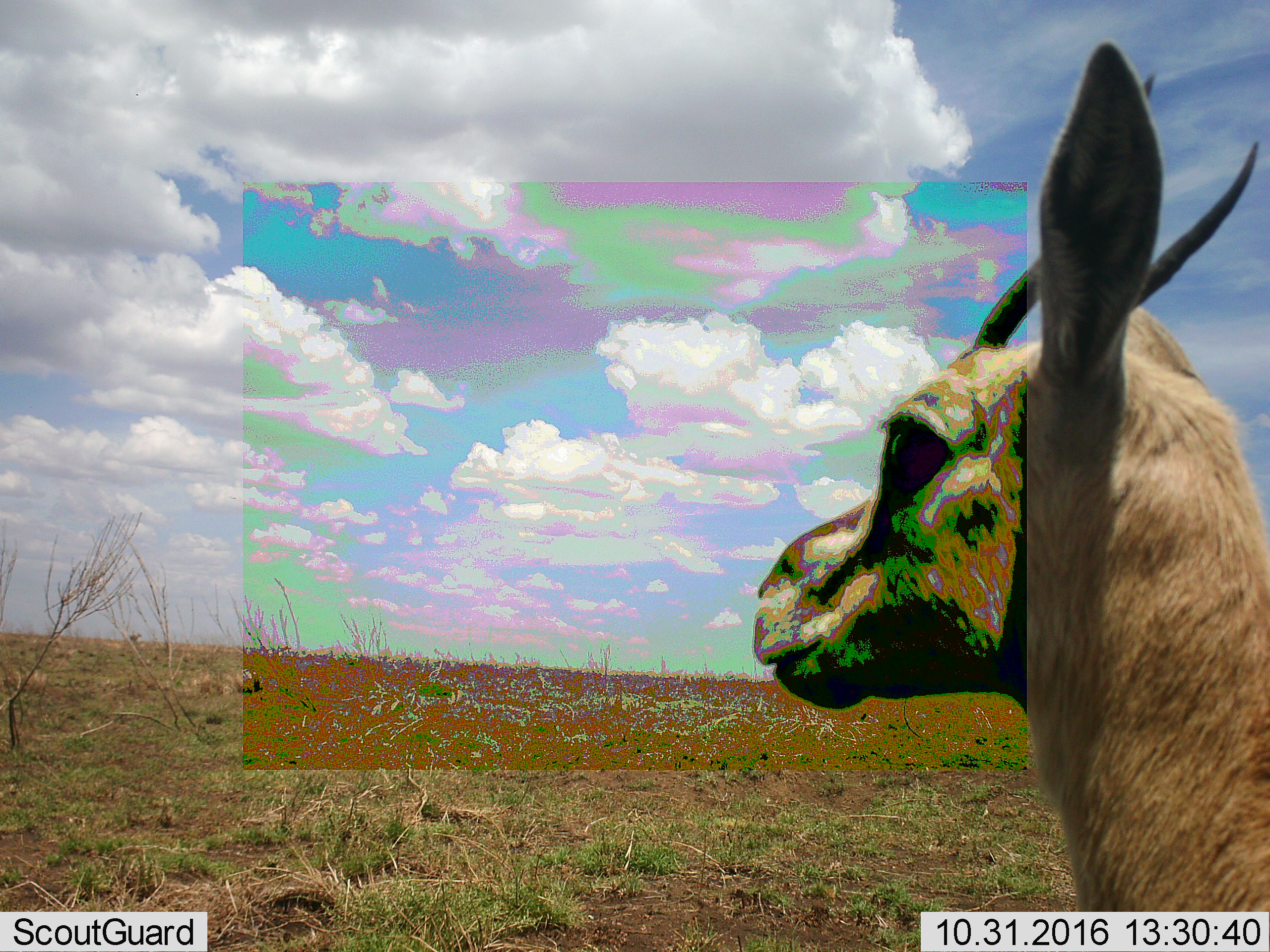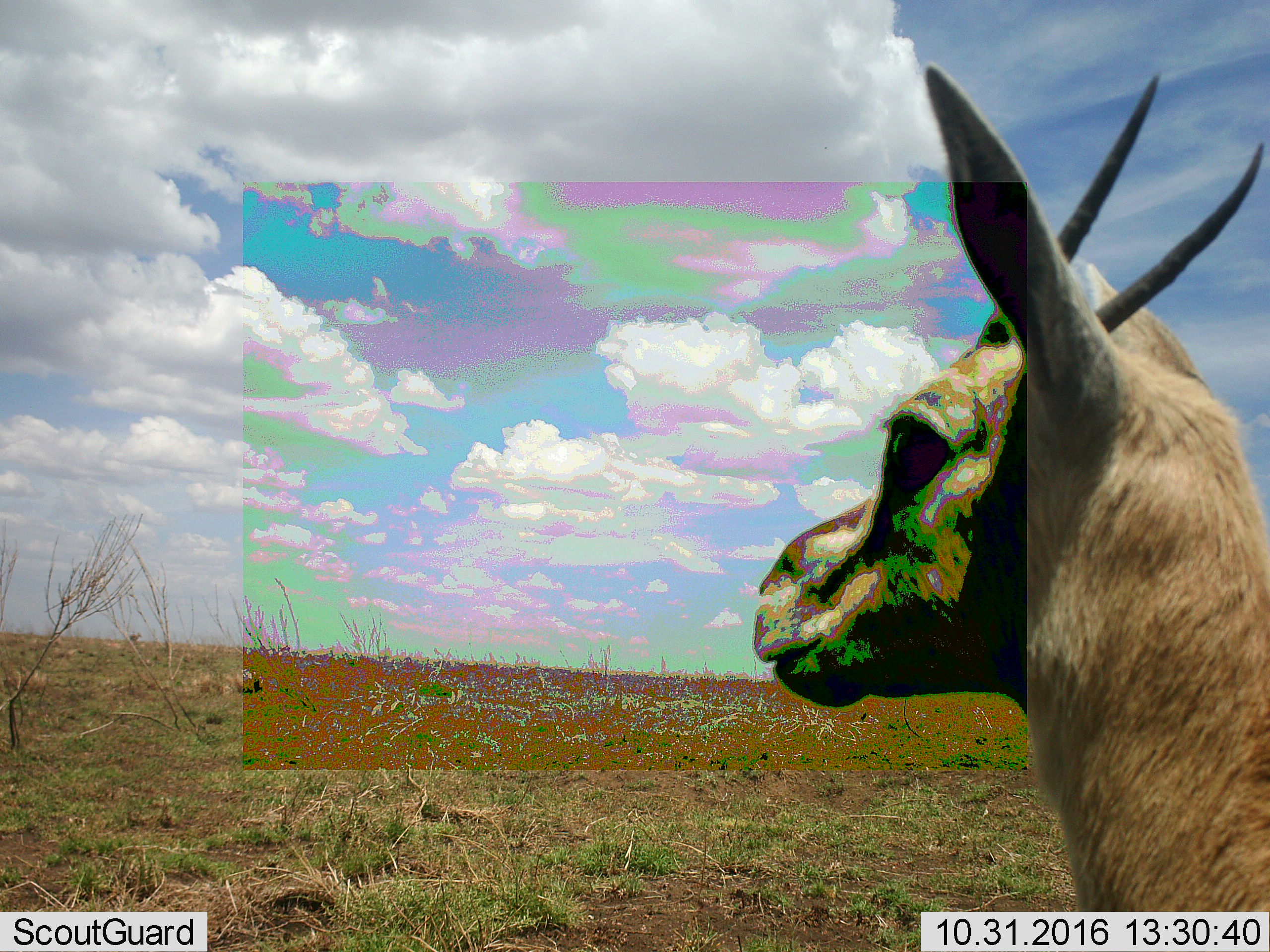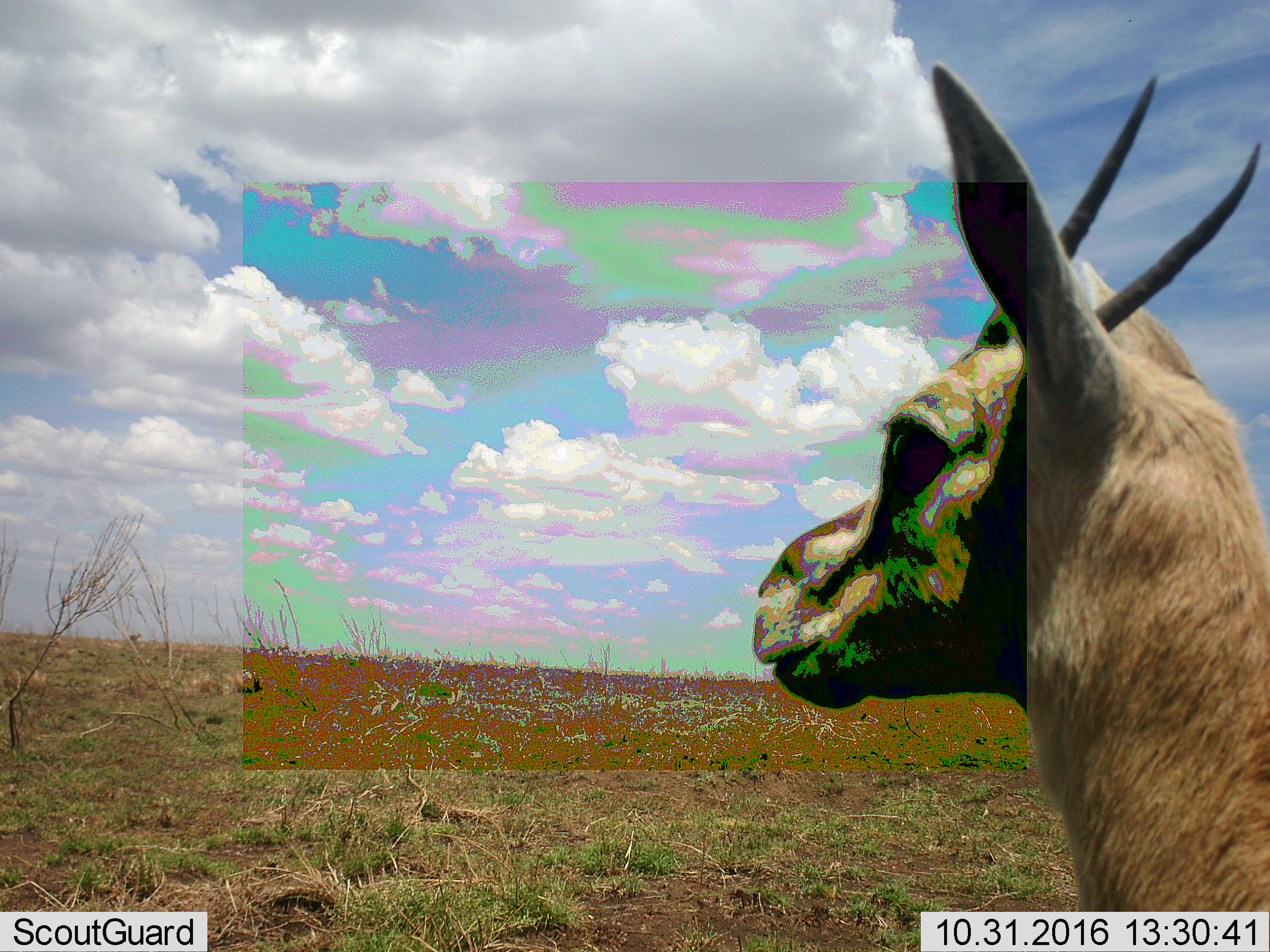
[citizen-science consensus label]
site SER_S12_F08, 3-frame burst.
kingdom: Animalia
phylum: Chordata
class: Mammalia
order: Artiodactyla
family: Bovidae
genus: Eudorcas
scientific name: Eudorcas thomsonii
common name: thomson's gazelle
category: gazellethomsons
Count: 1.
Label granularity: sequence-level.